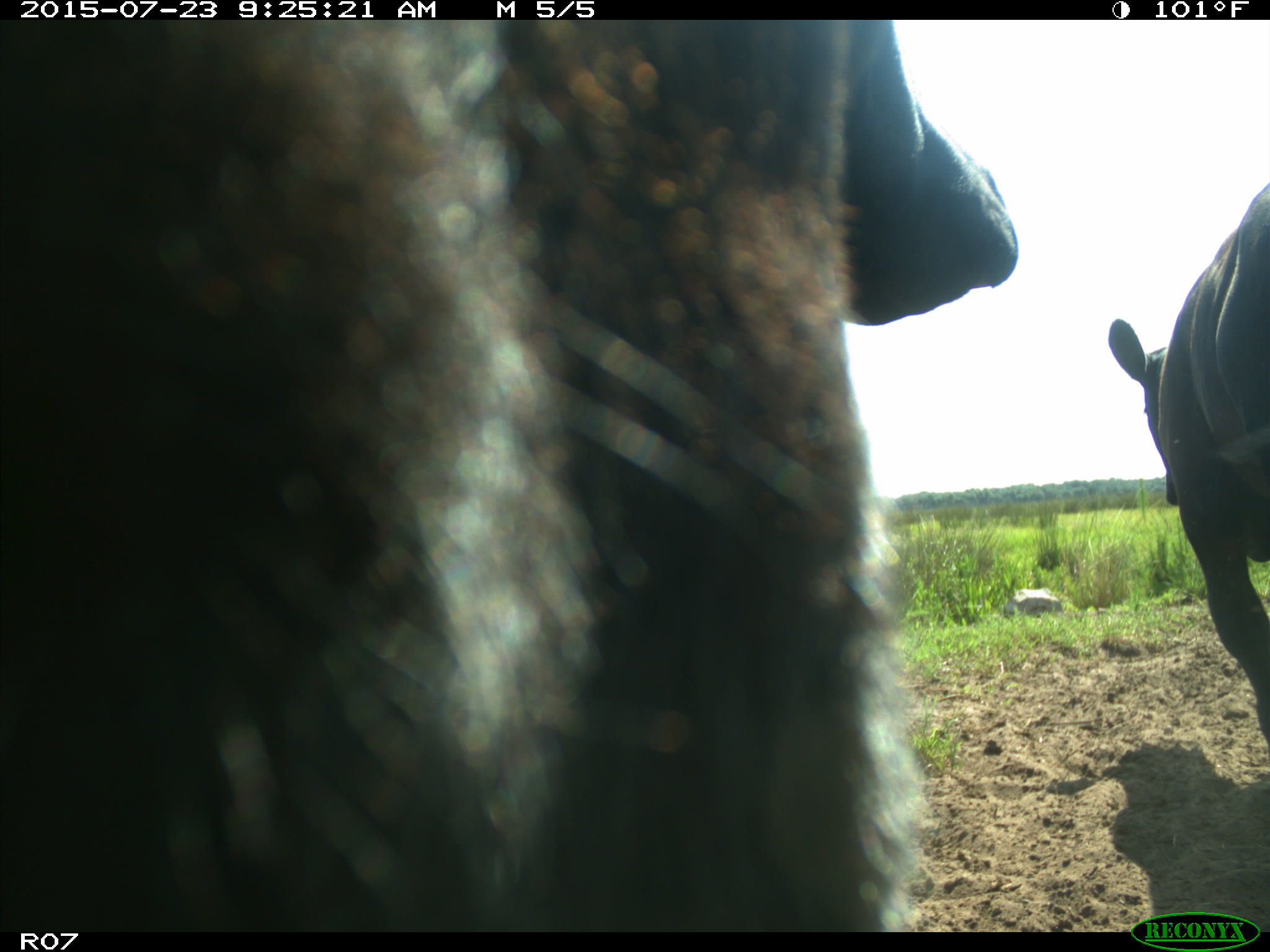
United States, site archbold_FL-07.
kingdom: Animalia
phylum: Chordata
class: Mammalia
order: Artiodactyla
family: Bovidae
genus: Bos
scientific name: Bos taurus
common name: domestic cow